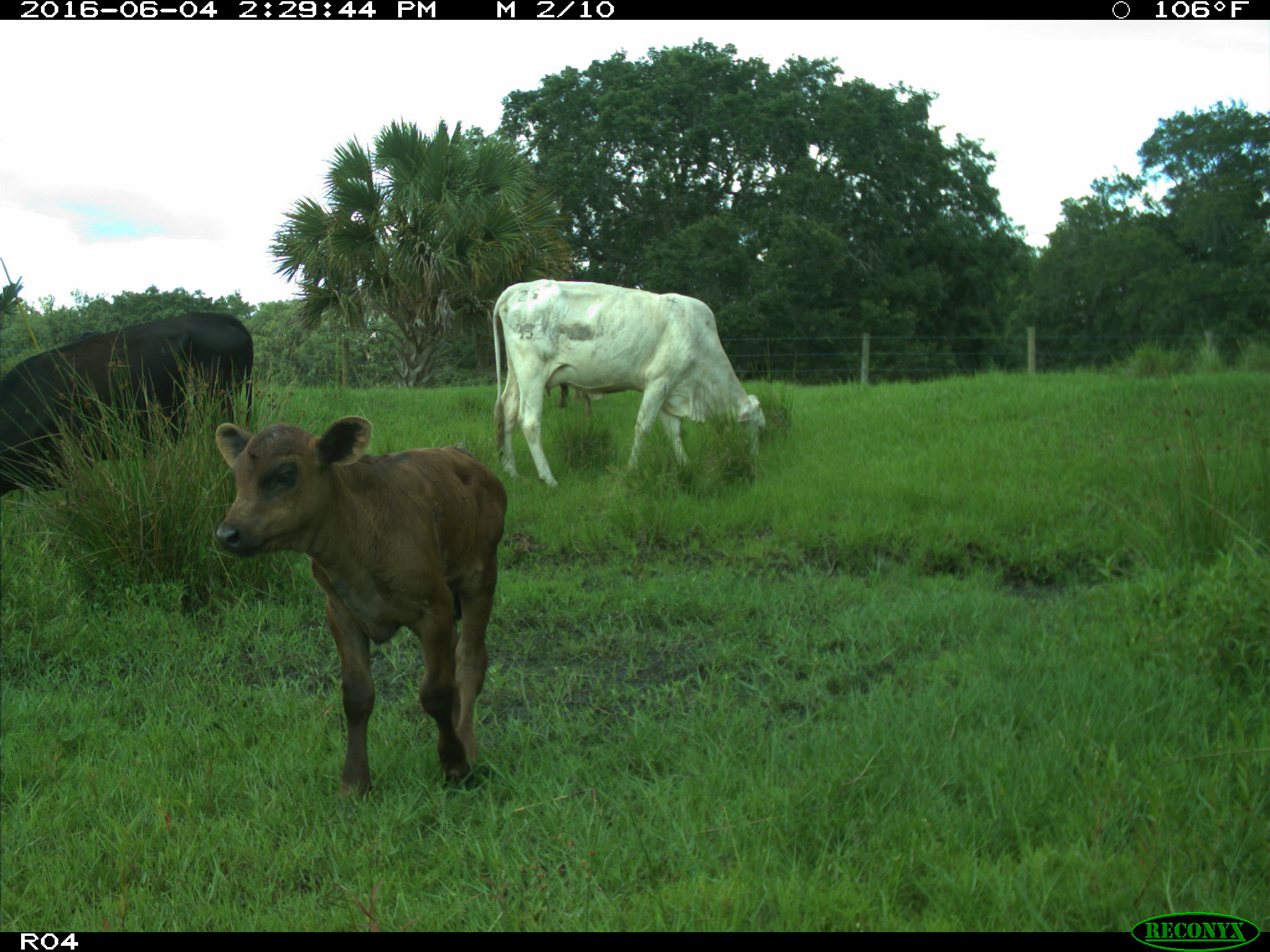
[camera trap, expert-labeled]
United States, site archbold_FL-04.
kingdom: Animalia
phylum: Chordata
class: Mammalia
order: Artiodactyla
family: Bovidae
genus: Bos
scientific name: Bos taurus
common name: domestic cow